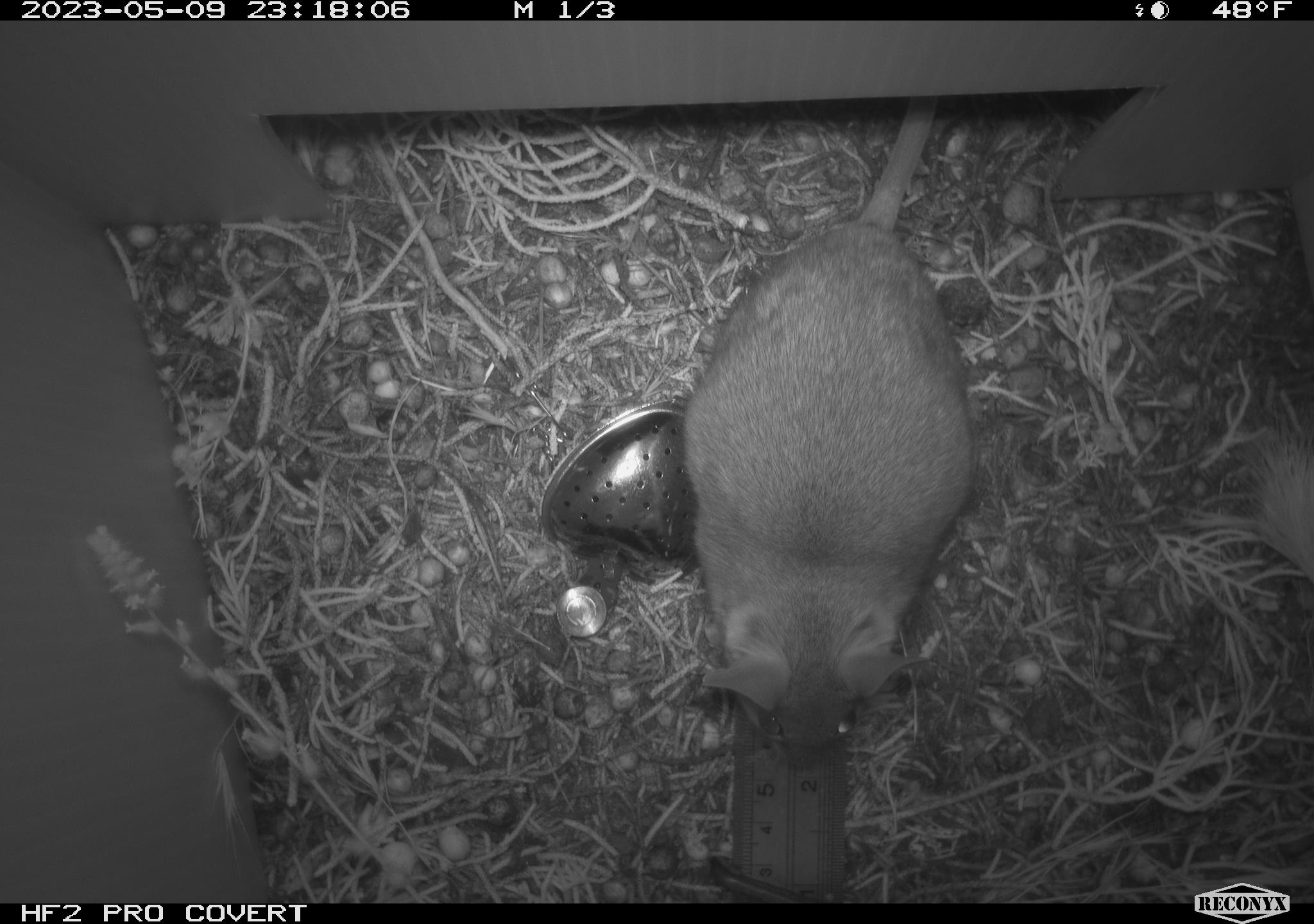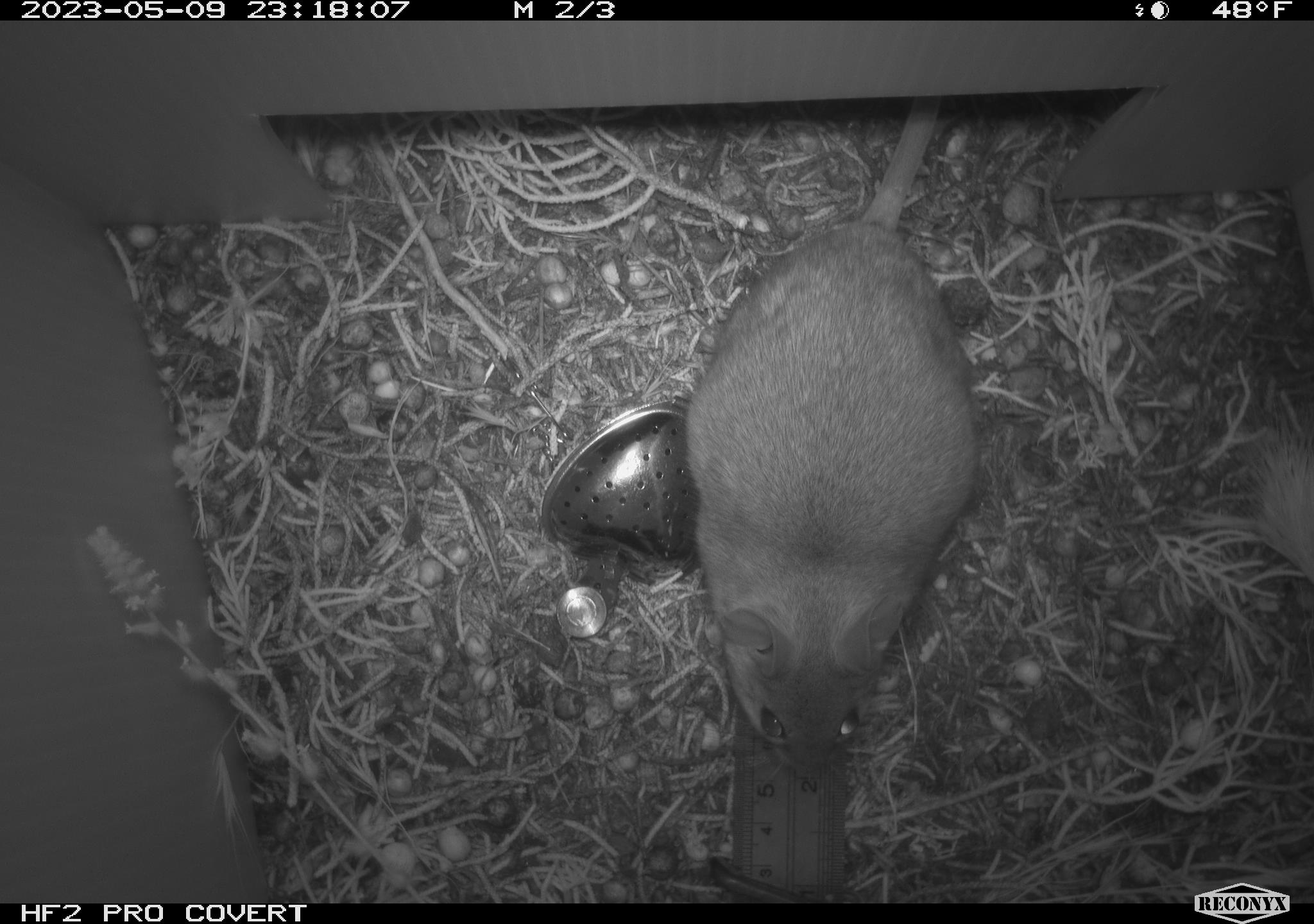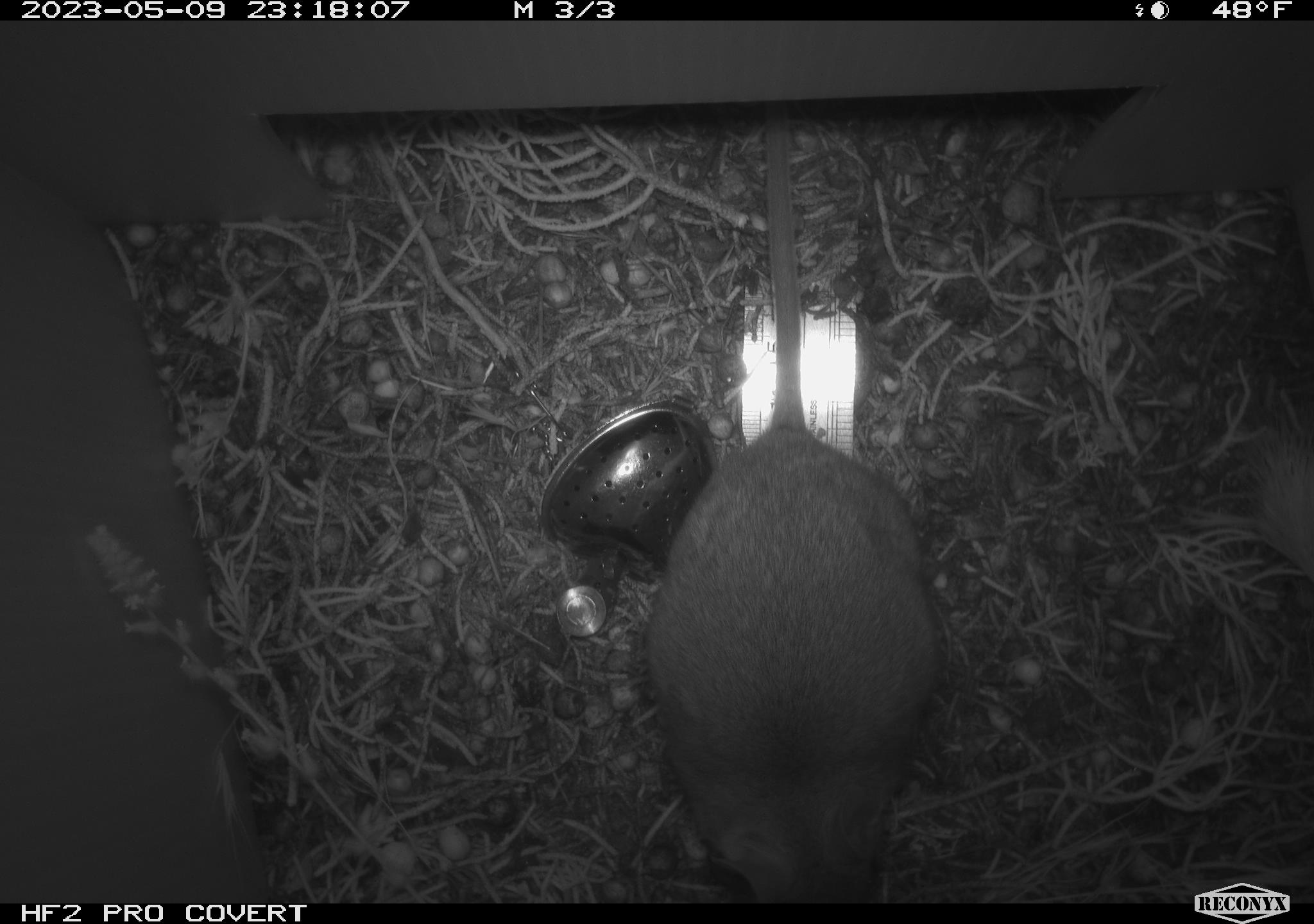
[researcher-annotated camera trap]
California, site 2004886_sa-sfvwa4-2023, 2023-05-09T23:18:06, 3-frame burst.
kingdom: Animalia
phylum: Chordata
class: Mammalia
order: Rodentia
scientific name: Rodentia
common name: mouse species